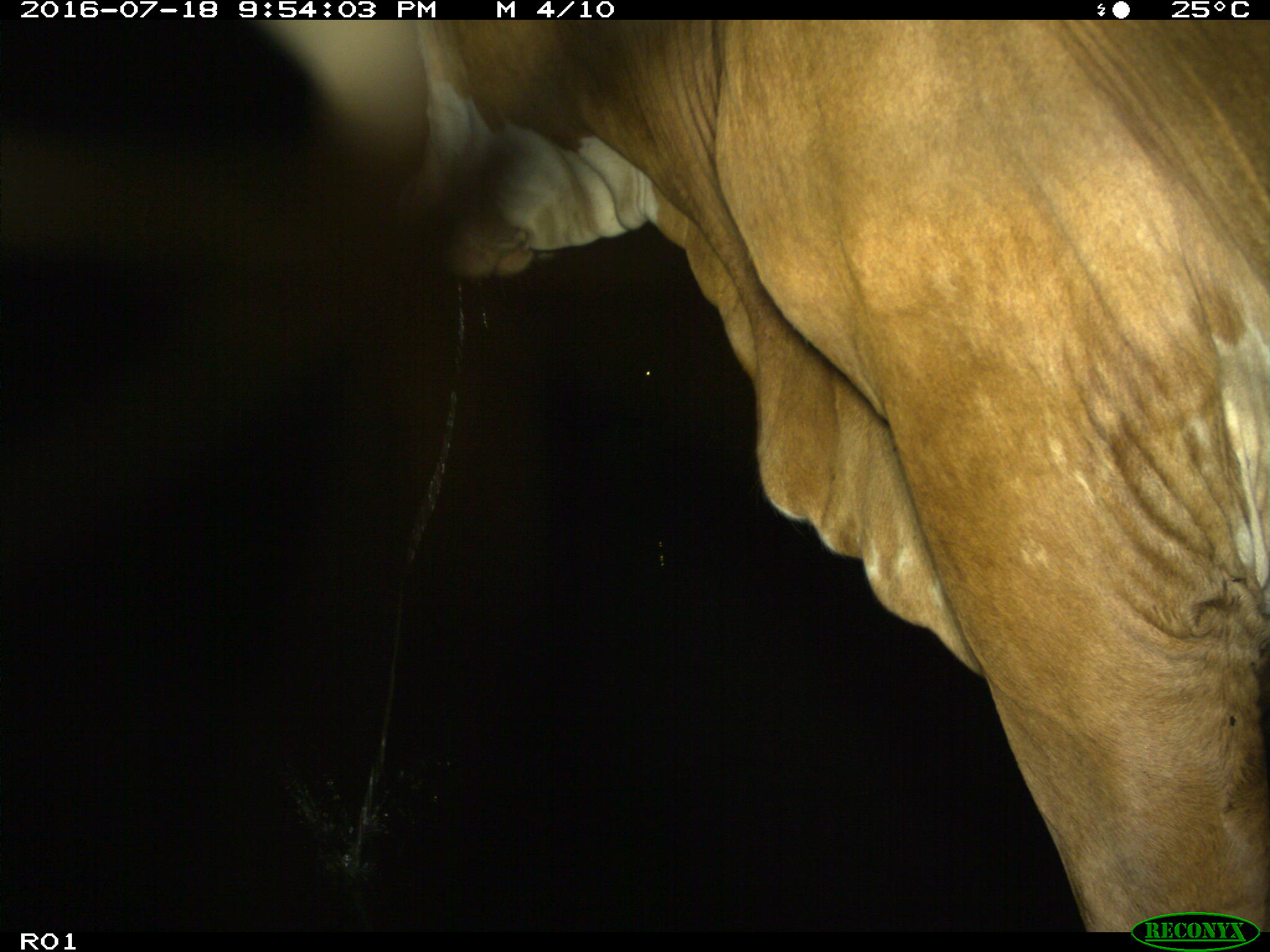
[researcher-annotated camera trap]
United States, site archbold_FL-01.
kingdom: Animalia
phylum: Chordata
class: Mammalia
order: Artiodactyla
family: Bovidae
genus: Bos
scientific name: Bos taurus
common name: domestic cow